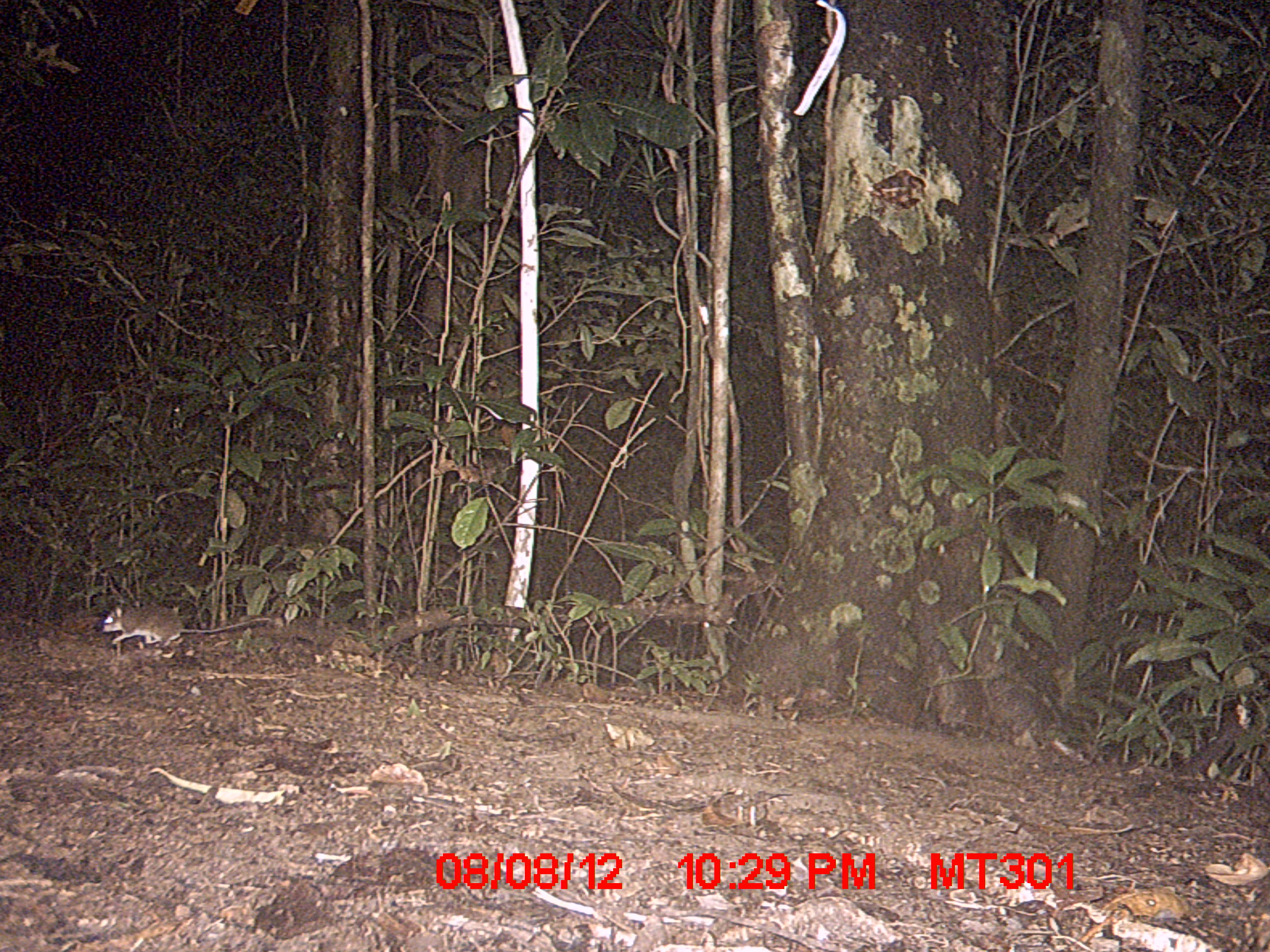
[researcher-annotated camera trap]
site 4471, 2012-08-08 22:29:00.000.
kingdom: Animalia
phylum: Chordata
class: Mammalia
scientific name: Mammalia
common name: mammals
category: small mammal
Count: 1.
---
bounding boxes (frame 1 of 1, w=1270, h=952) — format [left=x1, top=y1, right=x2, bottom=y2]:
small mammal: [left=92, top=602, right=272, bottom=648]